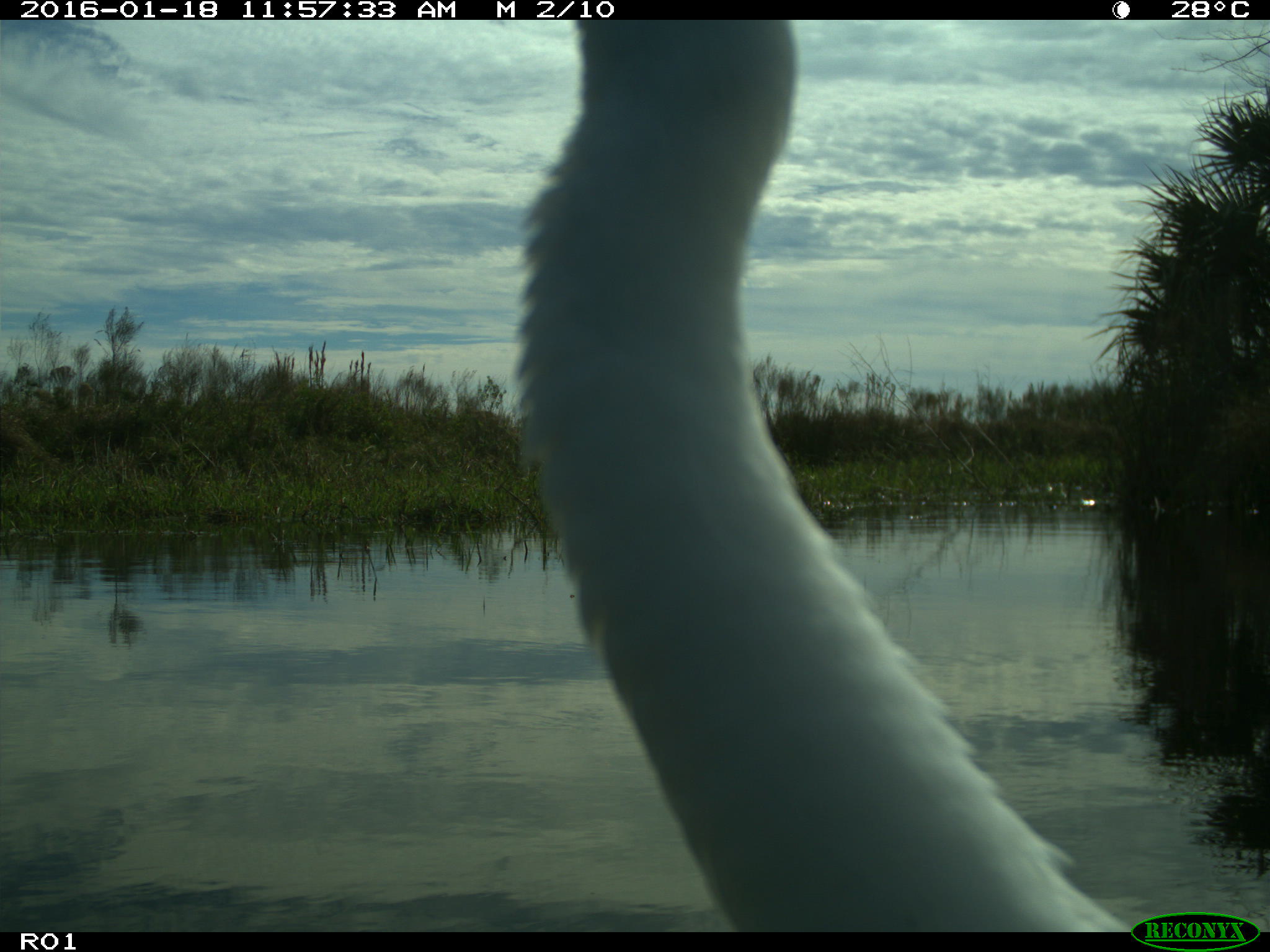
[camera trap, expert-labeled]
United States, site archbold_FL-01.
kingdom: Animalia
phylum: Chordata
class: Aves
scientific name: Aves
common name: birds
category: unidentified bird